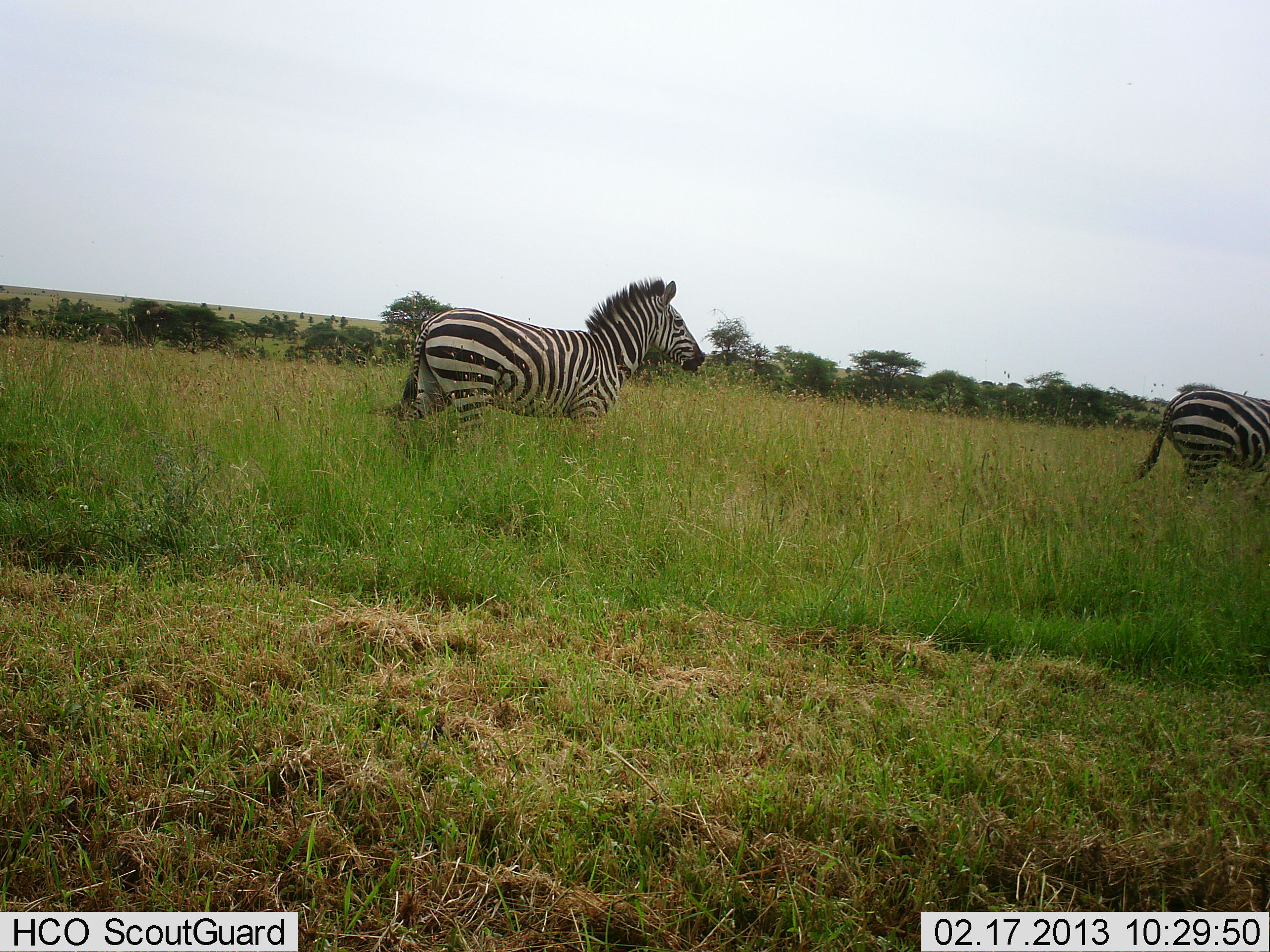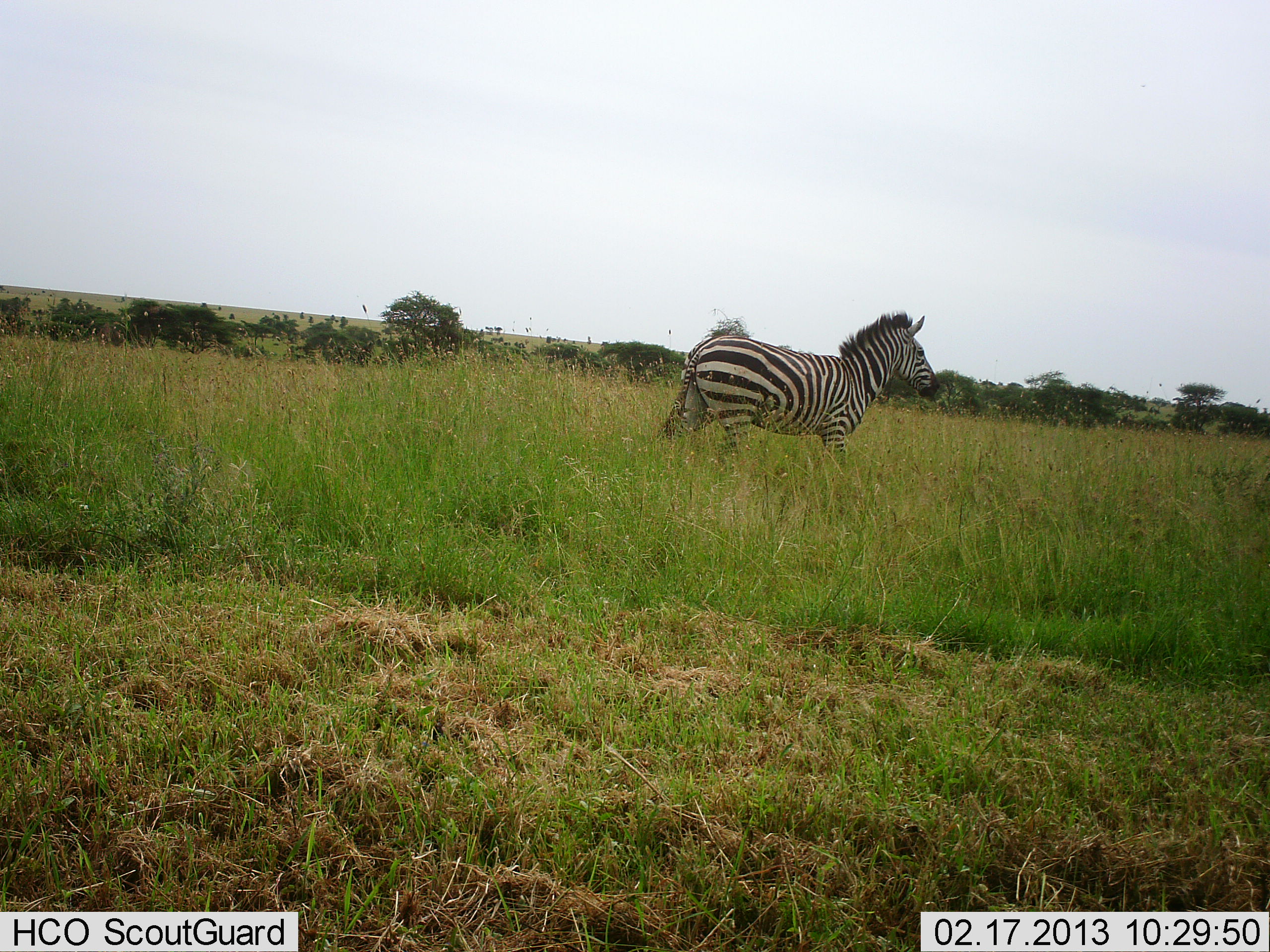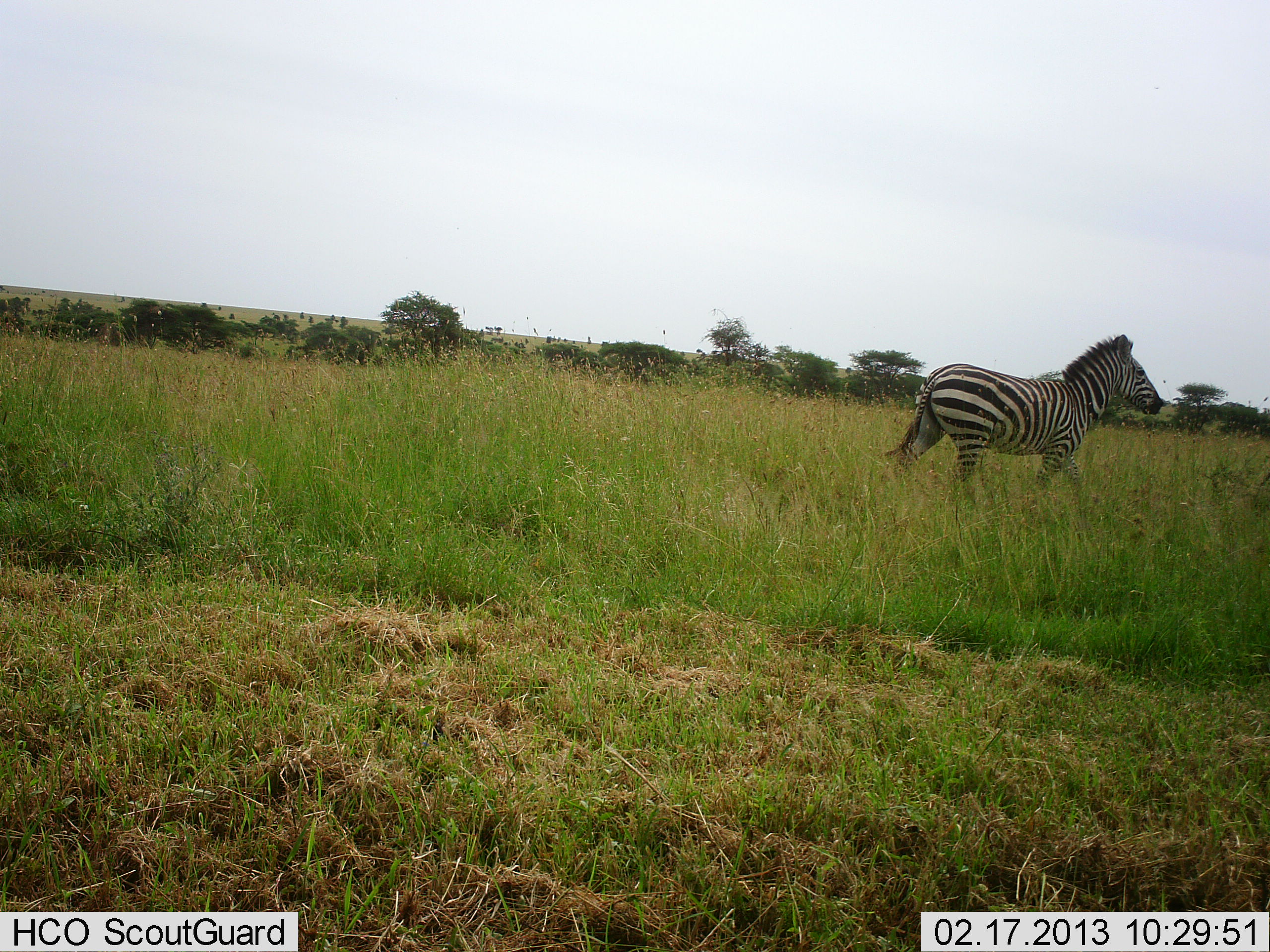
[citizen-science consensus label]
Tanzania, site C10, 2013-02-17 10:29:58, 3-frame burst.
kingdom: Animalia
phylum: Chordata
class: Mammalia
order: Perissodactyla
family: Equidae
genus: Equus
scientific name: Equus quagga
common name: plains zebra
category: zebra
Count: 2.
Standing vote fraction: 5%.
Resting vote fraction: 0%.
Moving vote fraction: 95%.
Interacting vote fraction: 0%.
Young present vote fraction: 0%.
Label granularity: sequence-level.